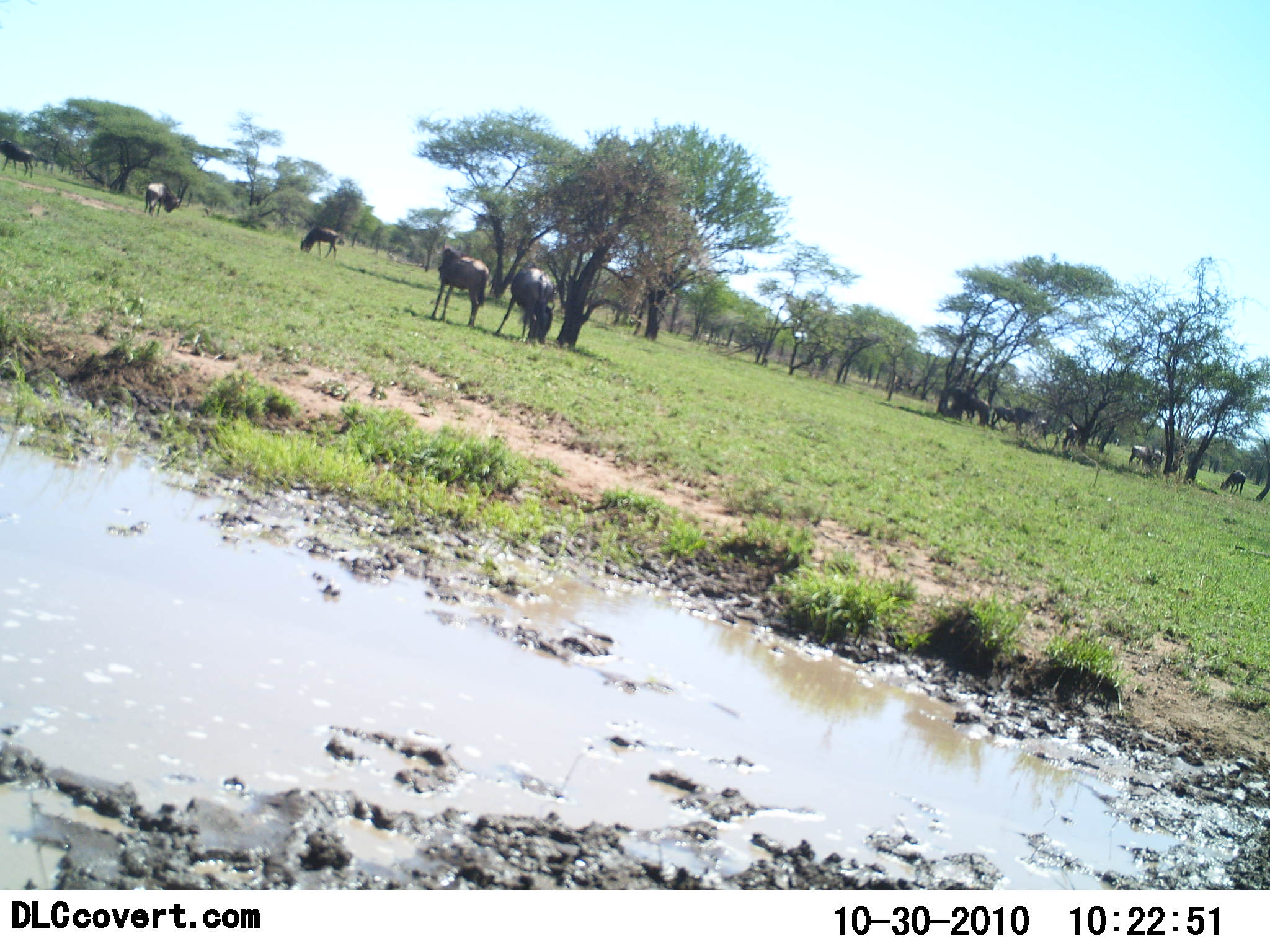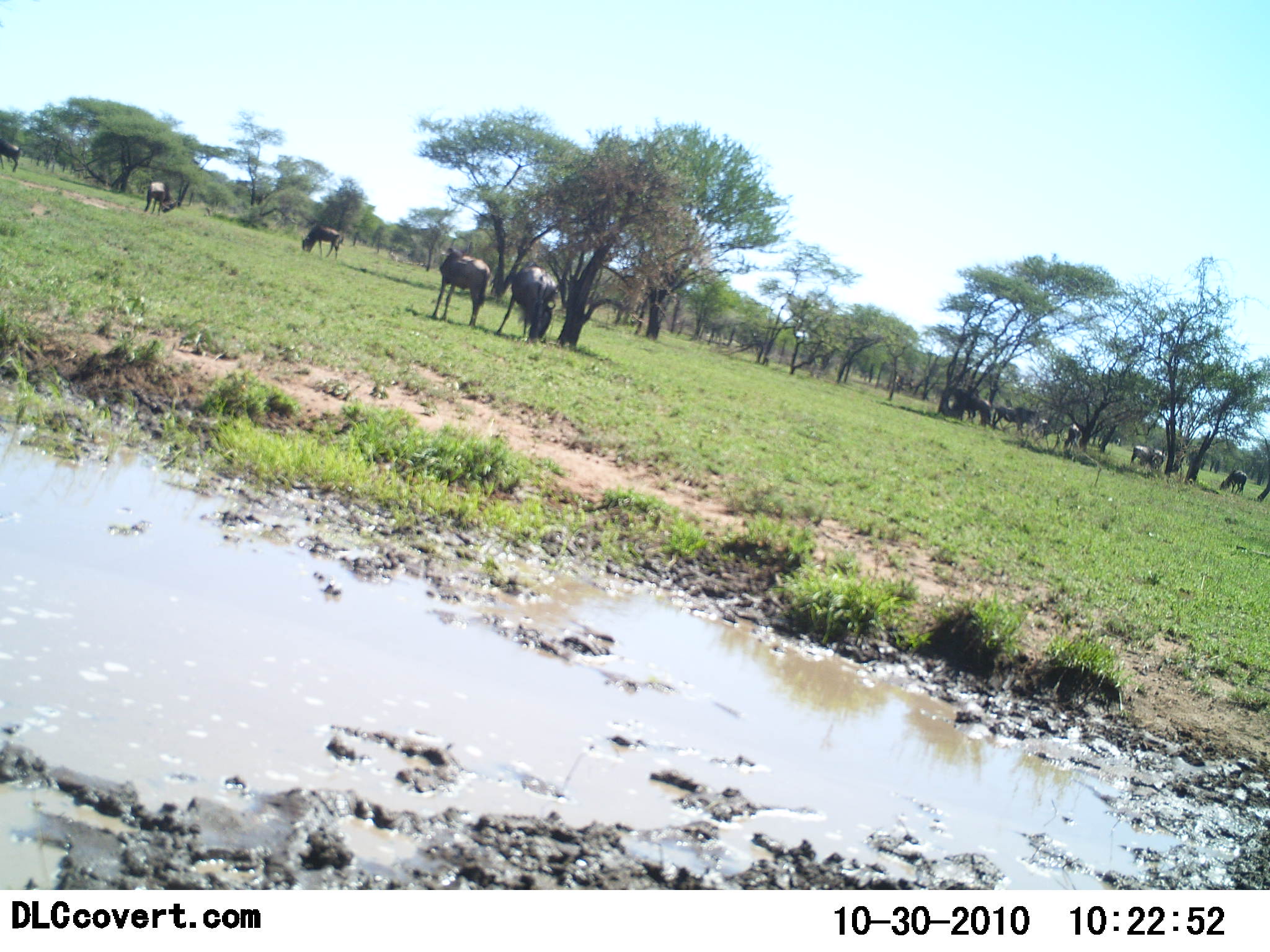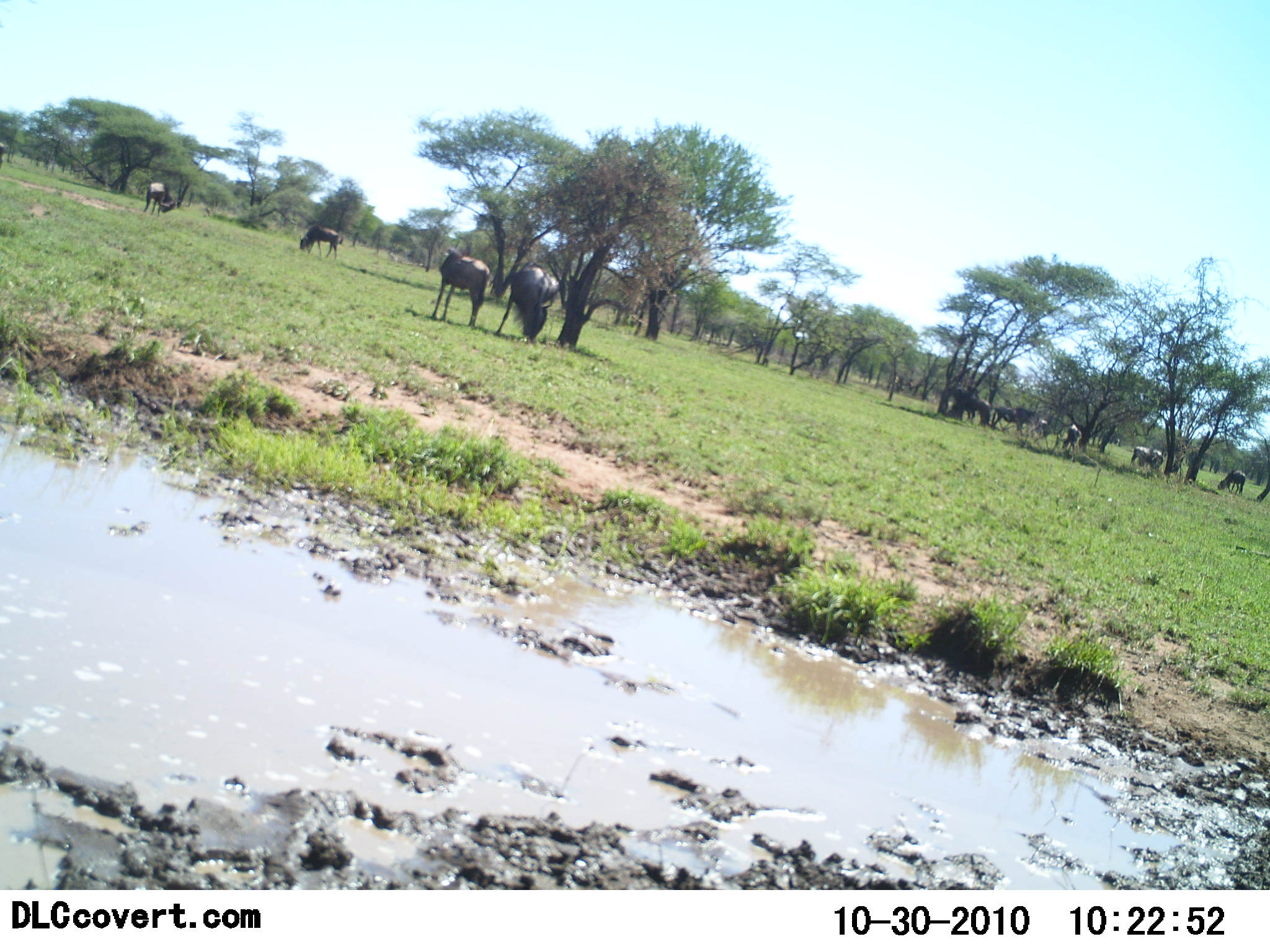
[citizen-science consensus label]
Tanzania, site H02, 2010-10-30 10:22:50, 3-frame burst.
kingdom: Animalia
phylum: Chordata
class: Mammalia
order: Artiodactyla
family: Bovidae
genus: Connochaetes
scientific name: Connochaetes taurinus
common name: blue wildebeest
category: wildebeest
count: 11-50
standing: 54%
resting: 8%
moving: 8%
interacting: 8%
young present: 0%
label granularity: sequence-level